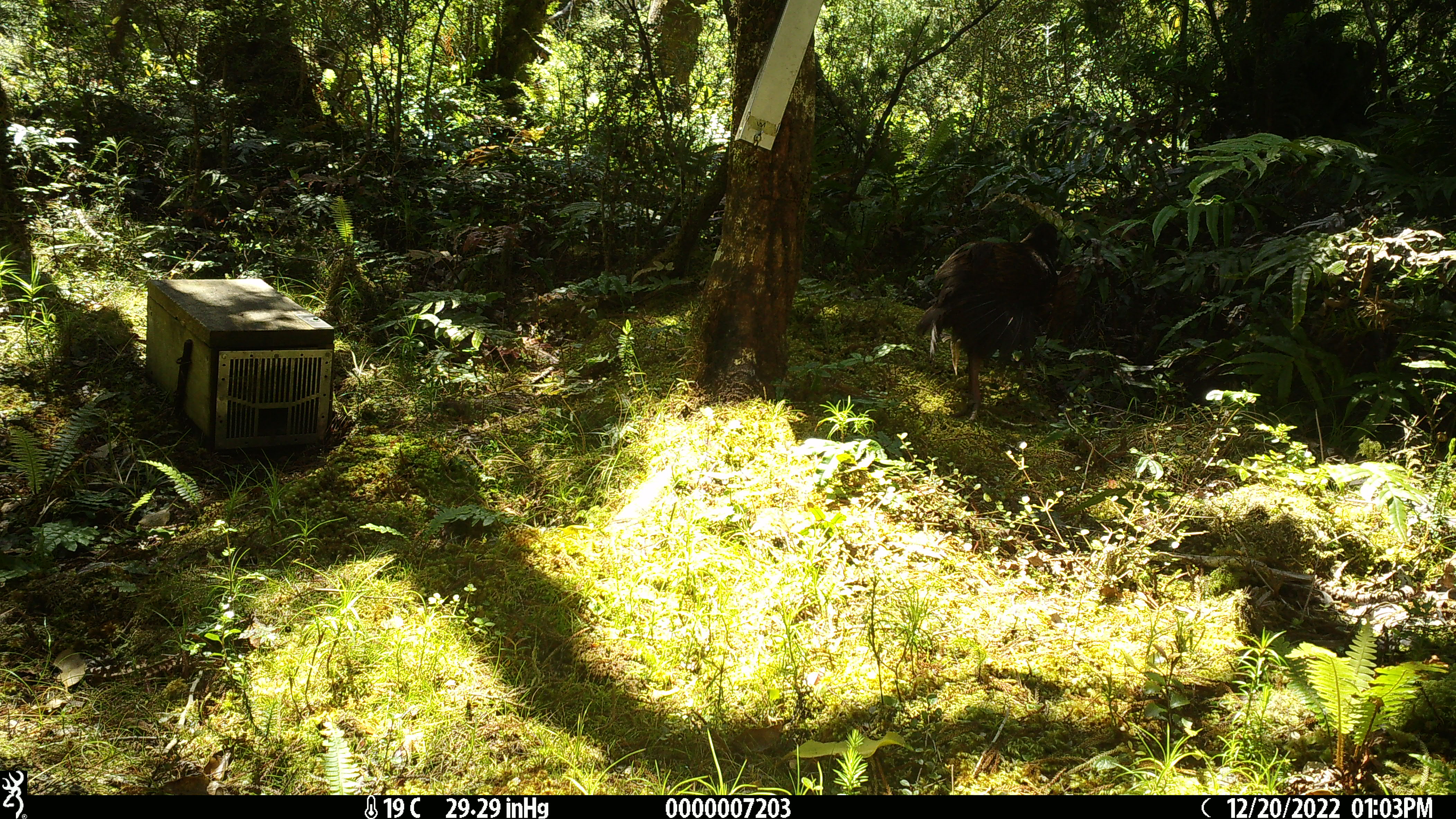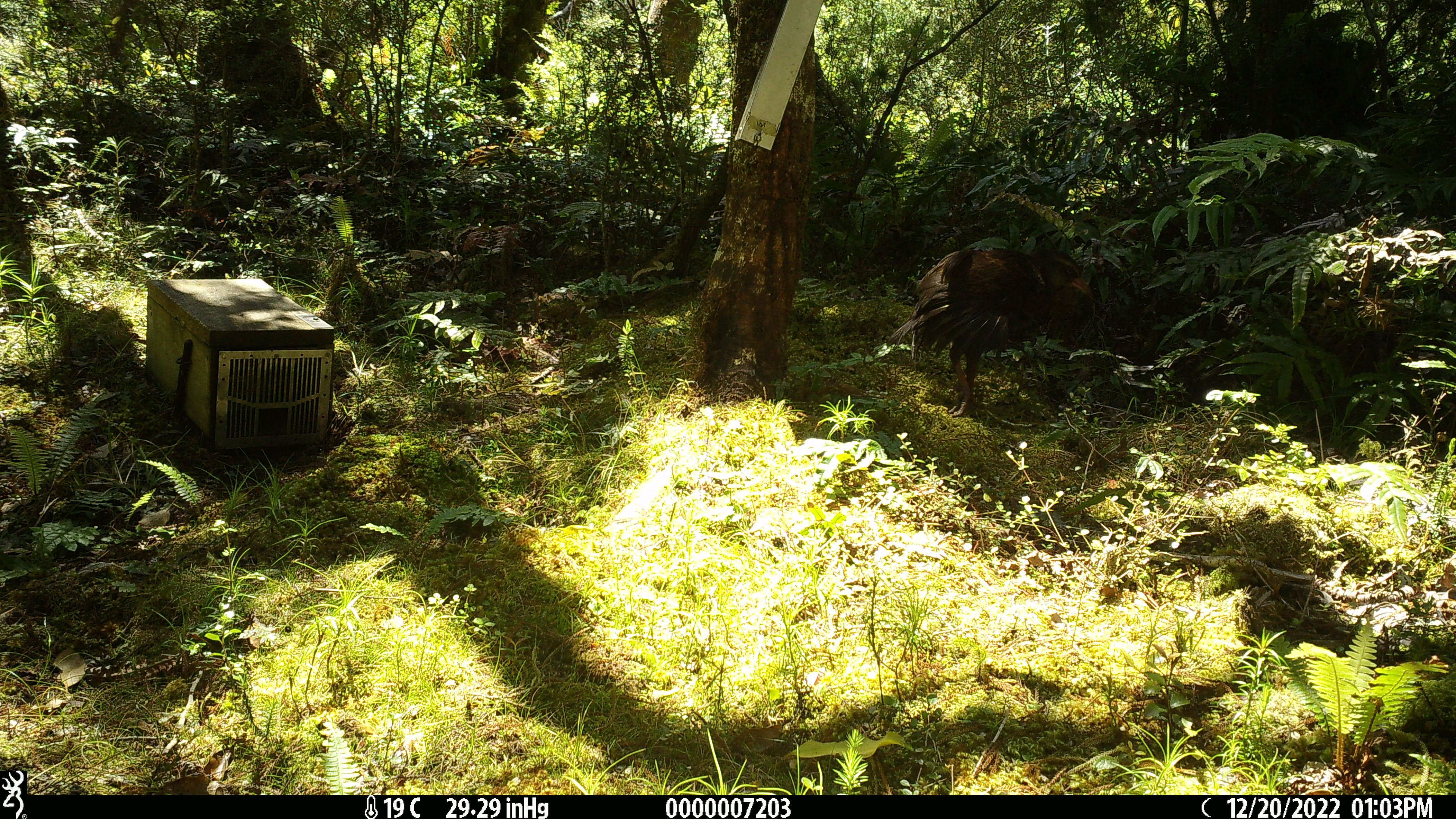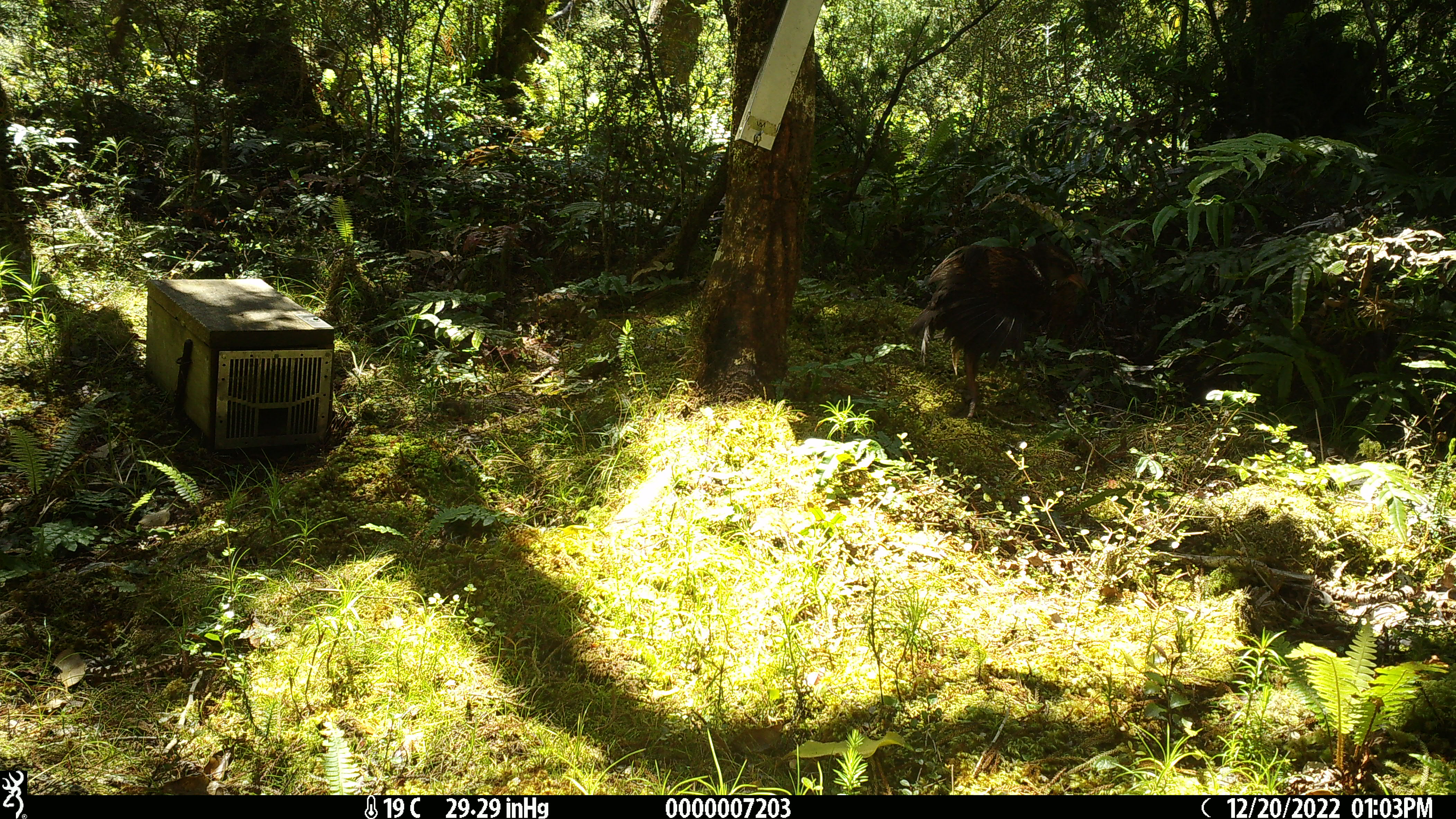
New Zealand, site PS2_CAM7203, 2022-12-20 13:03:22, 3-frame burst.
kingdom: Animalia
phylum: Chordata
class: Aves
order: Gruiformes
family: Rallidae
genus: Gallirallus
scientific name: Gallirallus australis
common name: weka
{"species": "weka (Gallirallus australis)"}